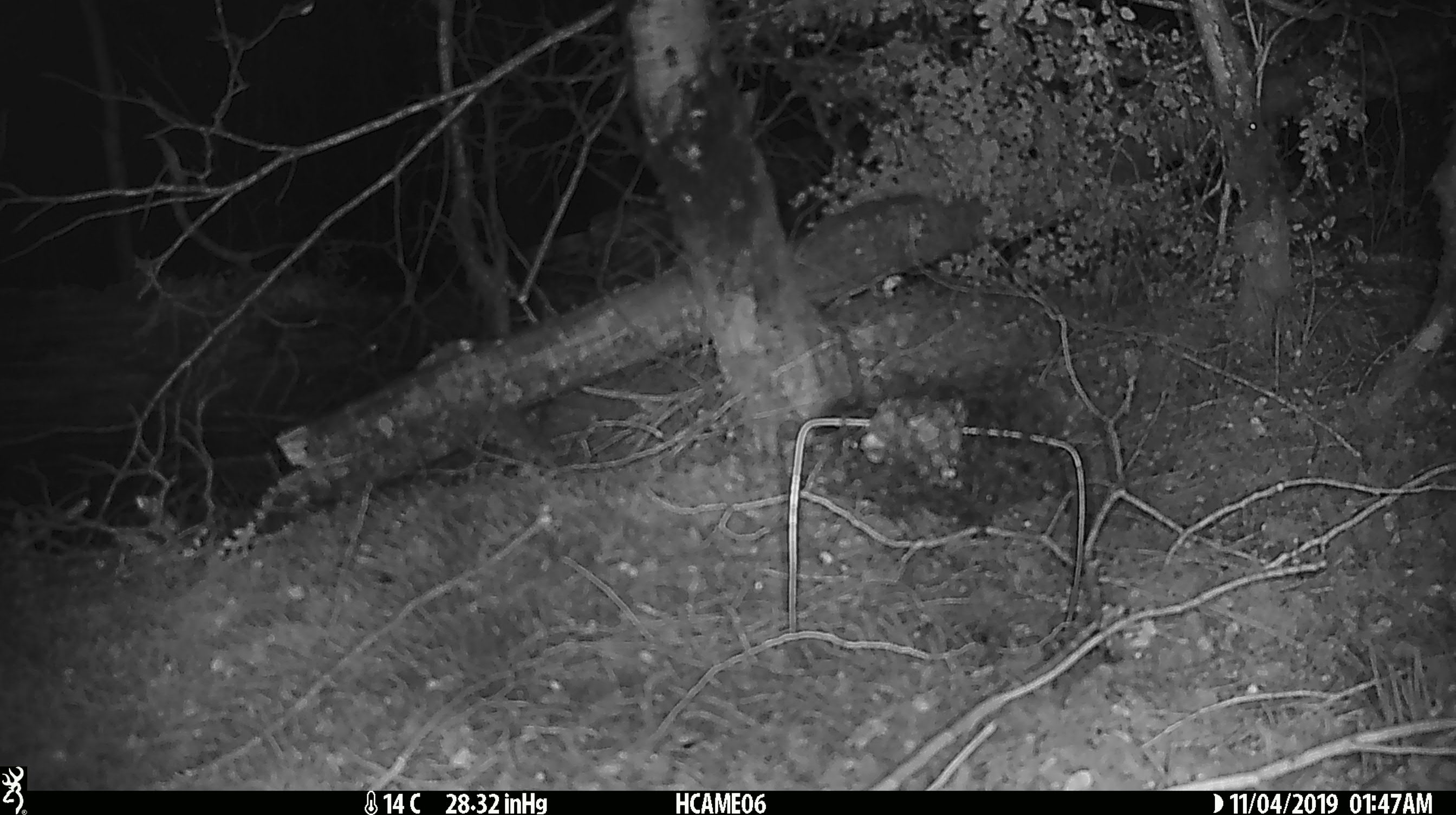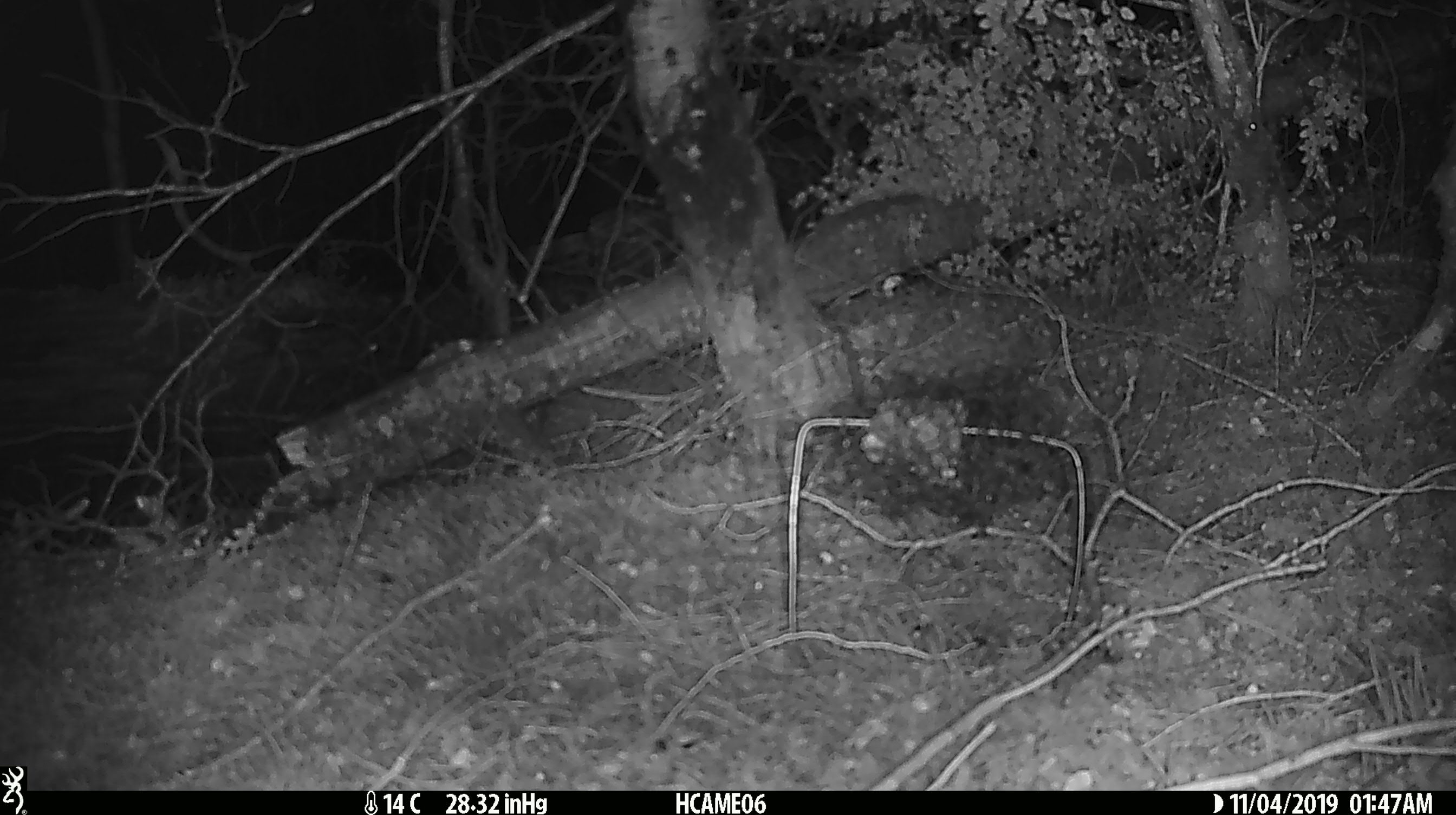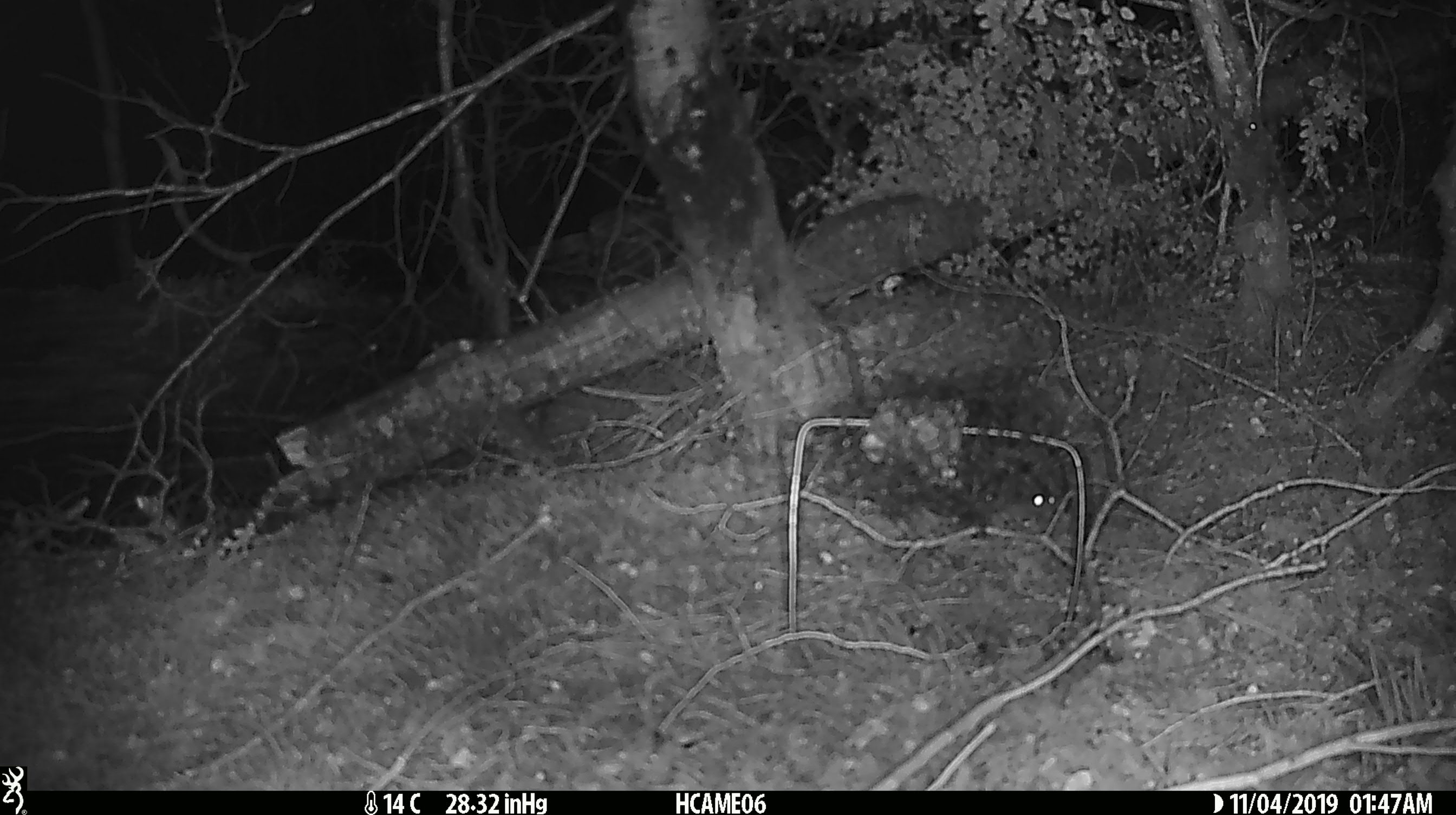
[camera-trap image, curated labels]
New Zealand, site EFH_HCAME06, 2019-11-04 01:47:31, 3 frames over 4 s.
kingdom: Animalia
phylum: Chordata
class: Mammalia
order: Rodentia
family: Muridae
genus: Mus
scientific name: Mus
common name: mouse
Mouse (Mus).